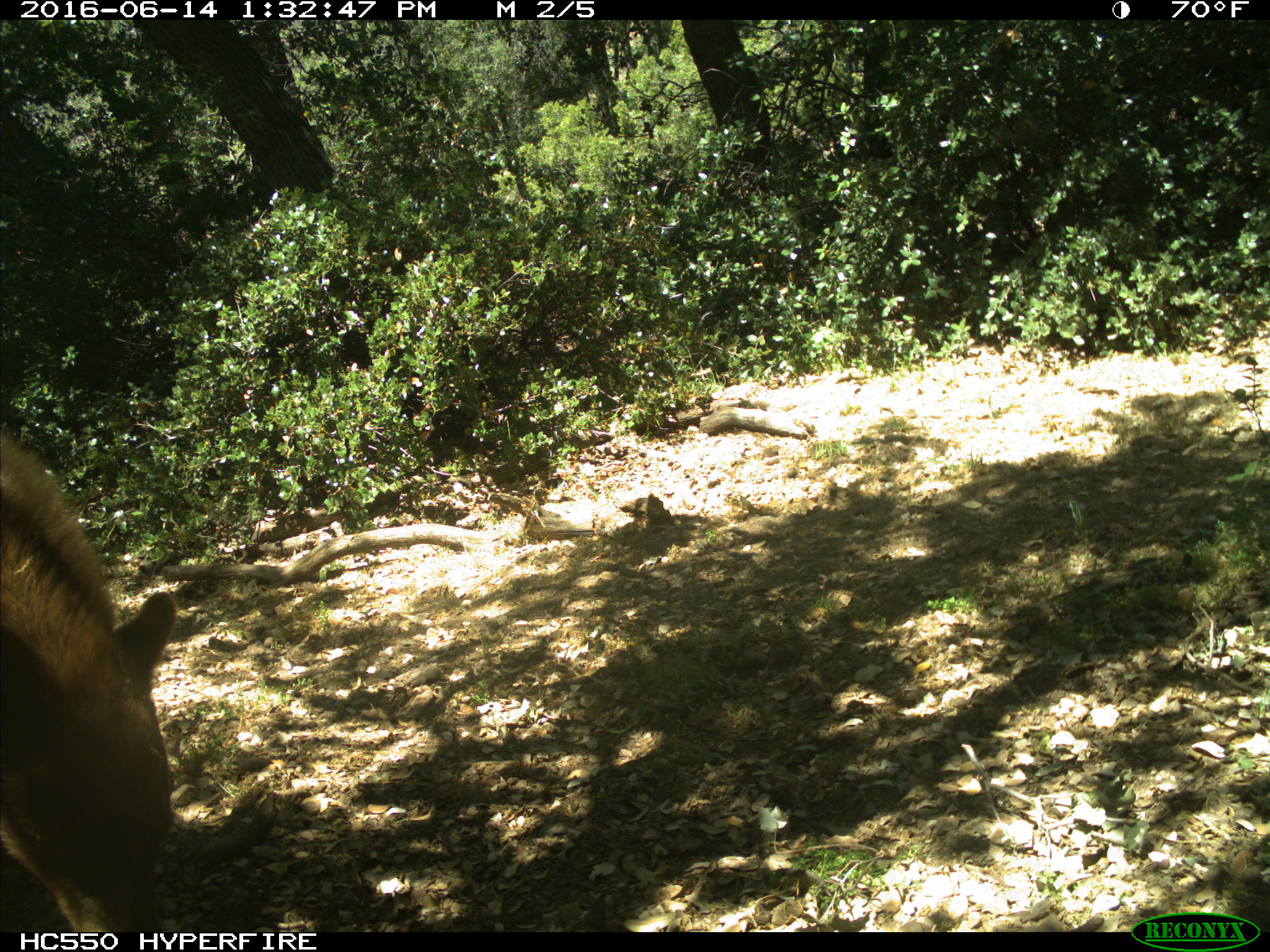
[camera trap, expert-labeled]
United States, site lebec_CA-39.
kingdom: Animalia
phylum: Chordata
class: Mammalia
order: Carnivora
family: Ursidae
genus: Ursus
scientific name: Ursus americanus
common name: american black bear